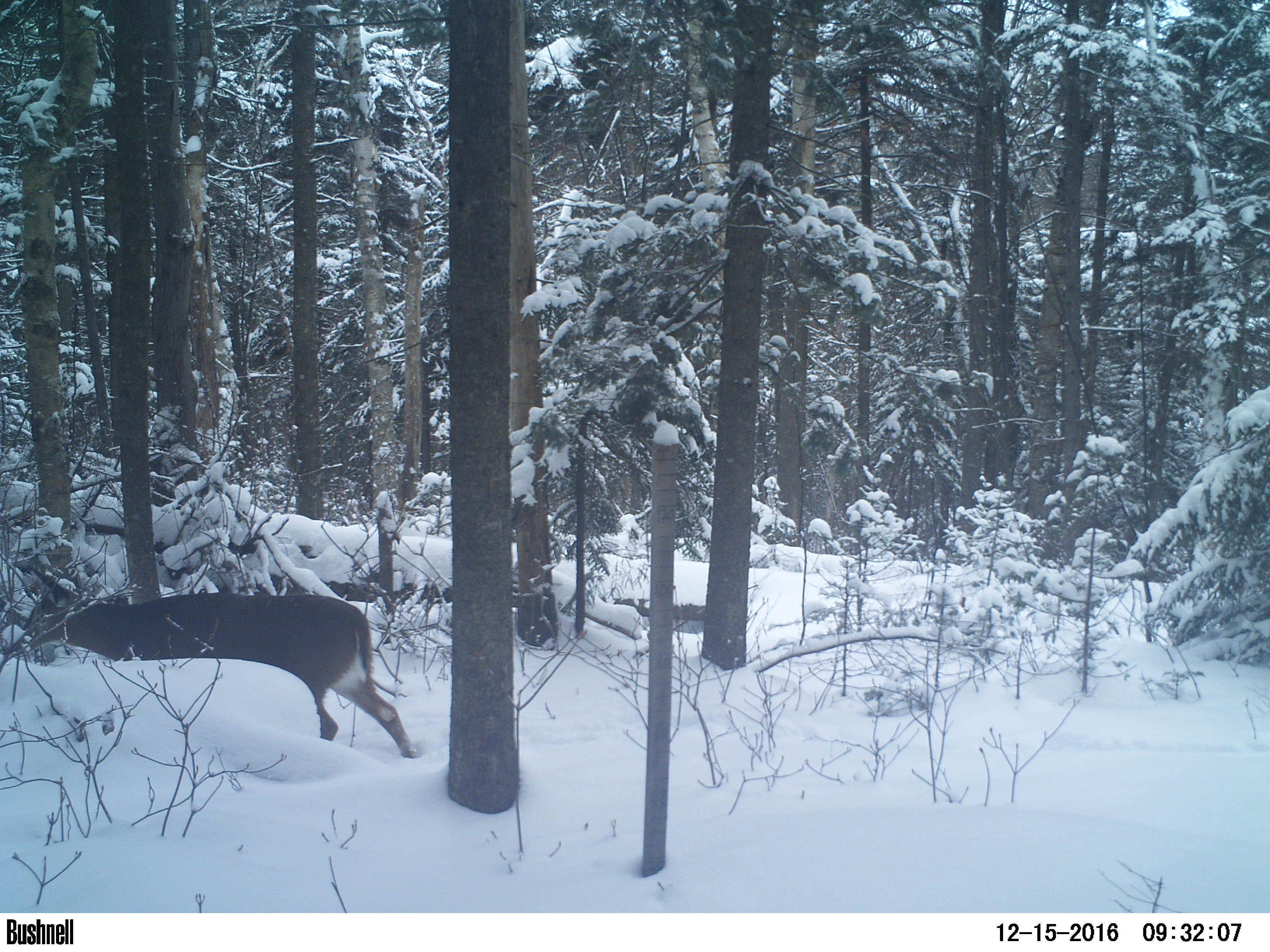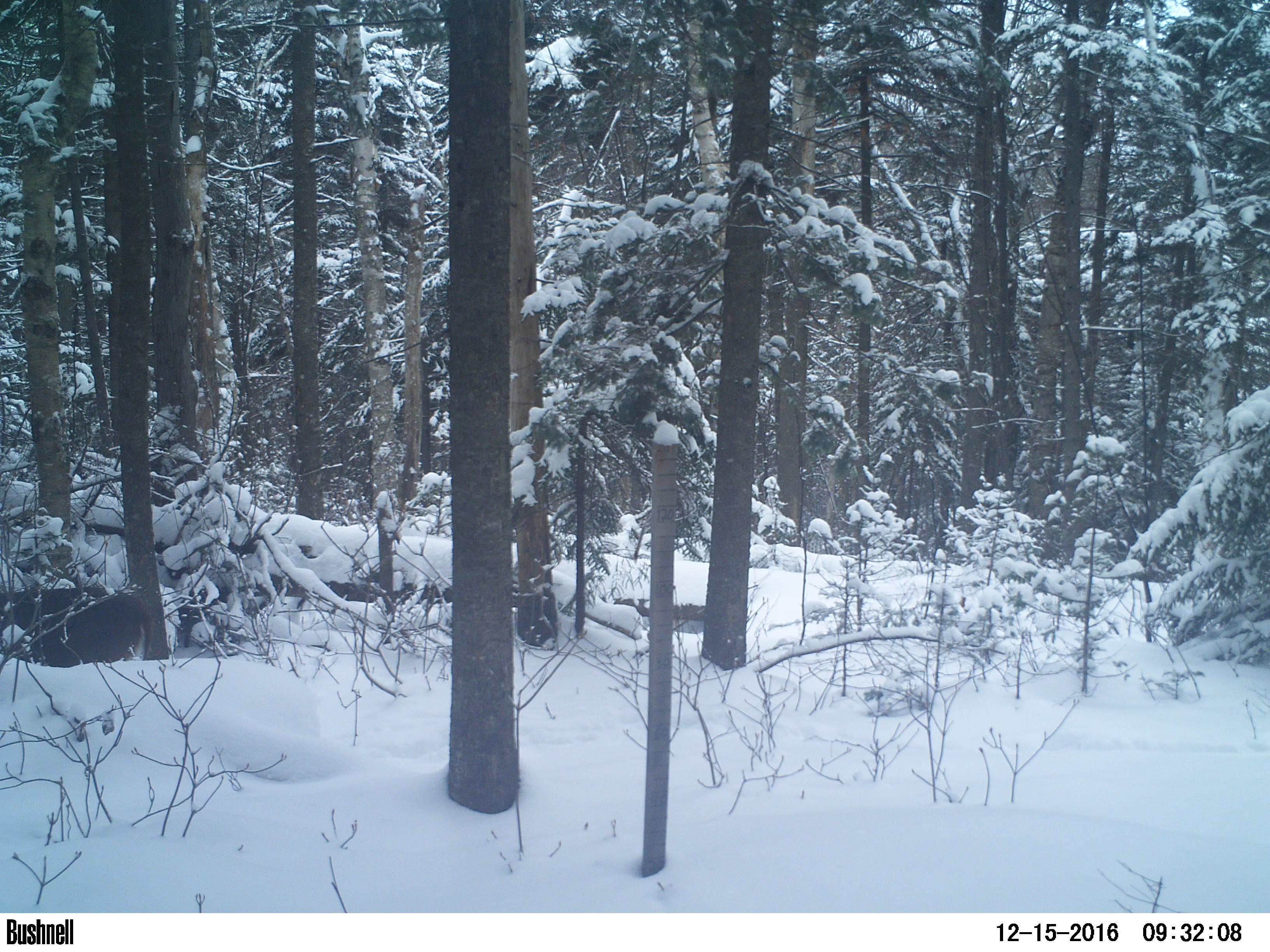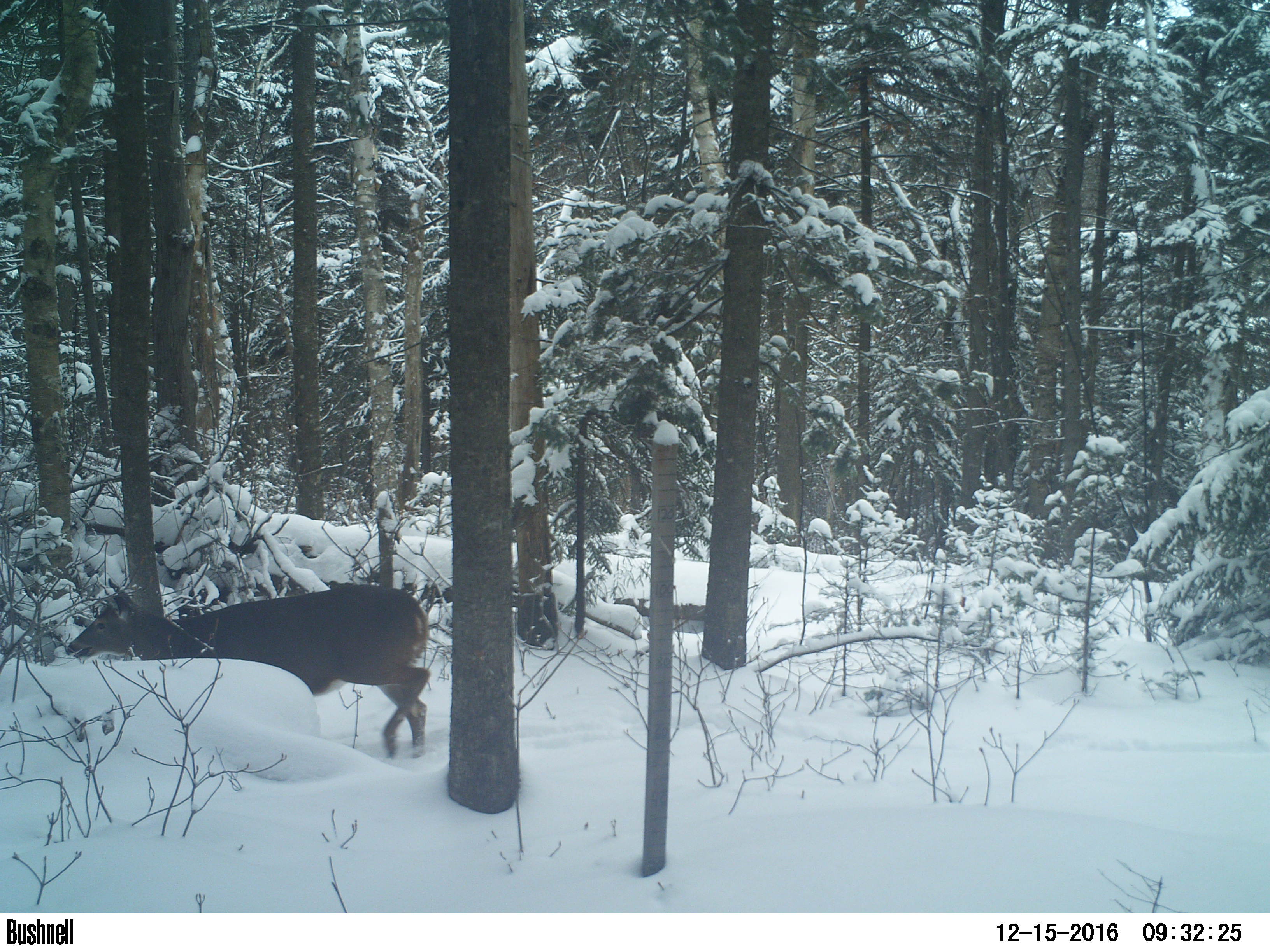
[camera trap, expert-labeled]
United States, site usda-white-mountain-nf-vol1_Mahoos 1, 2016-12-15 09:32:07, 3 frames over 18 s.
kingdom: Animalia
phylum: Chordata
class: Mammalia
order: Artiodactyla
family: Cervidae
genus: Odocoileus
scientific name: Odocoileus virginianus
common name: white-tailed deer